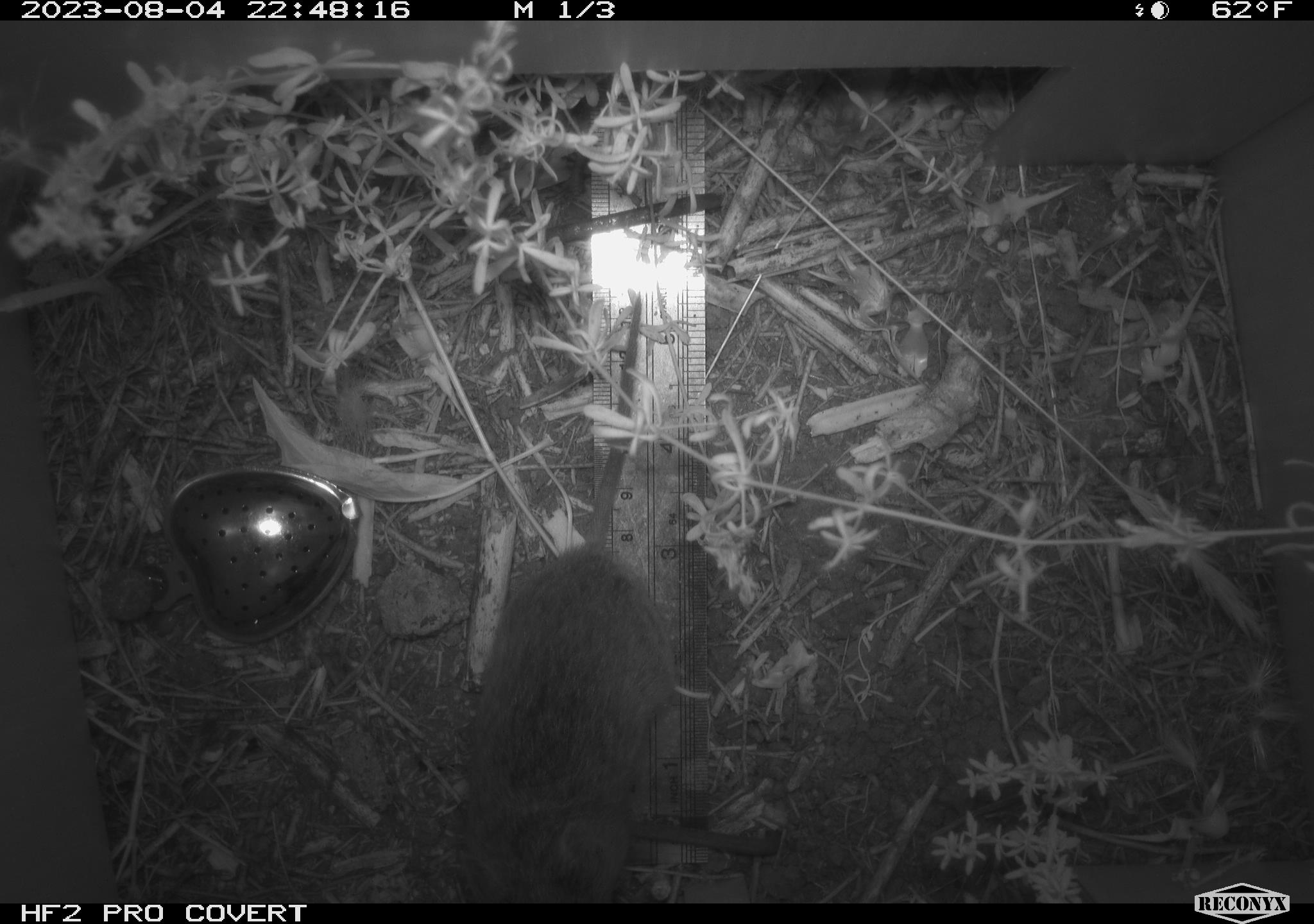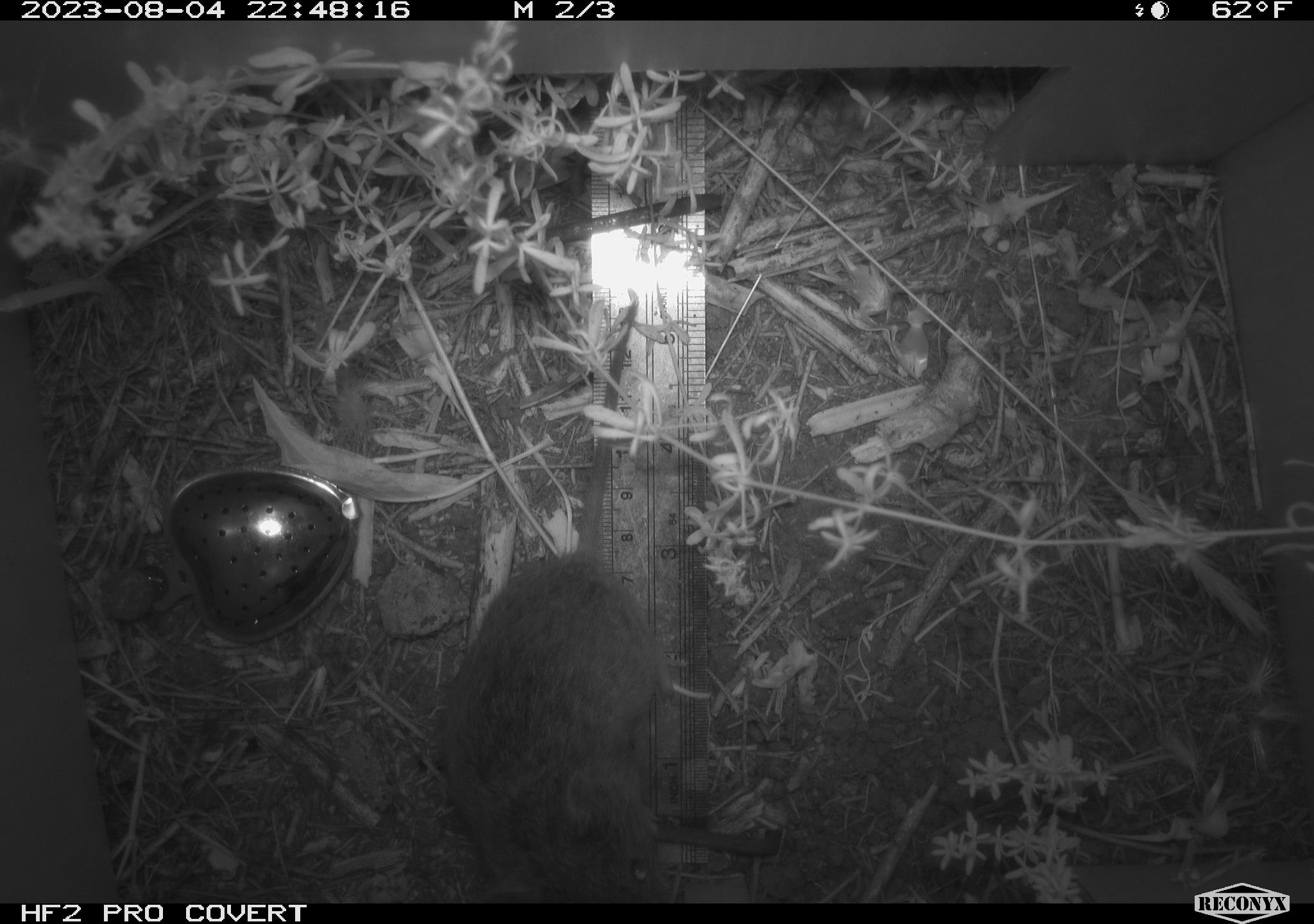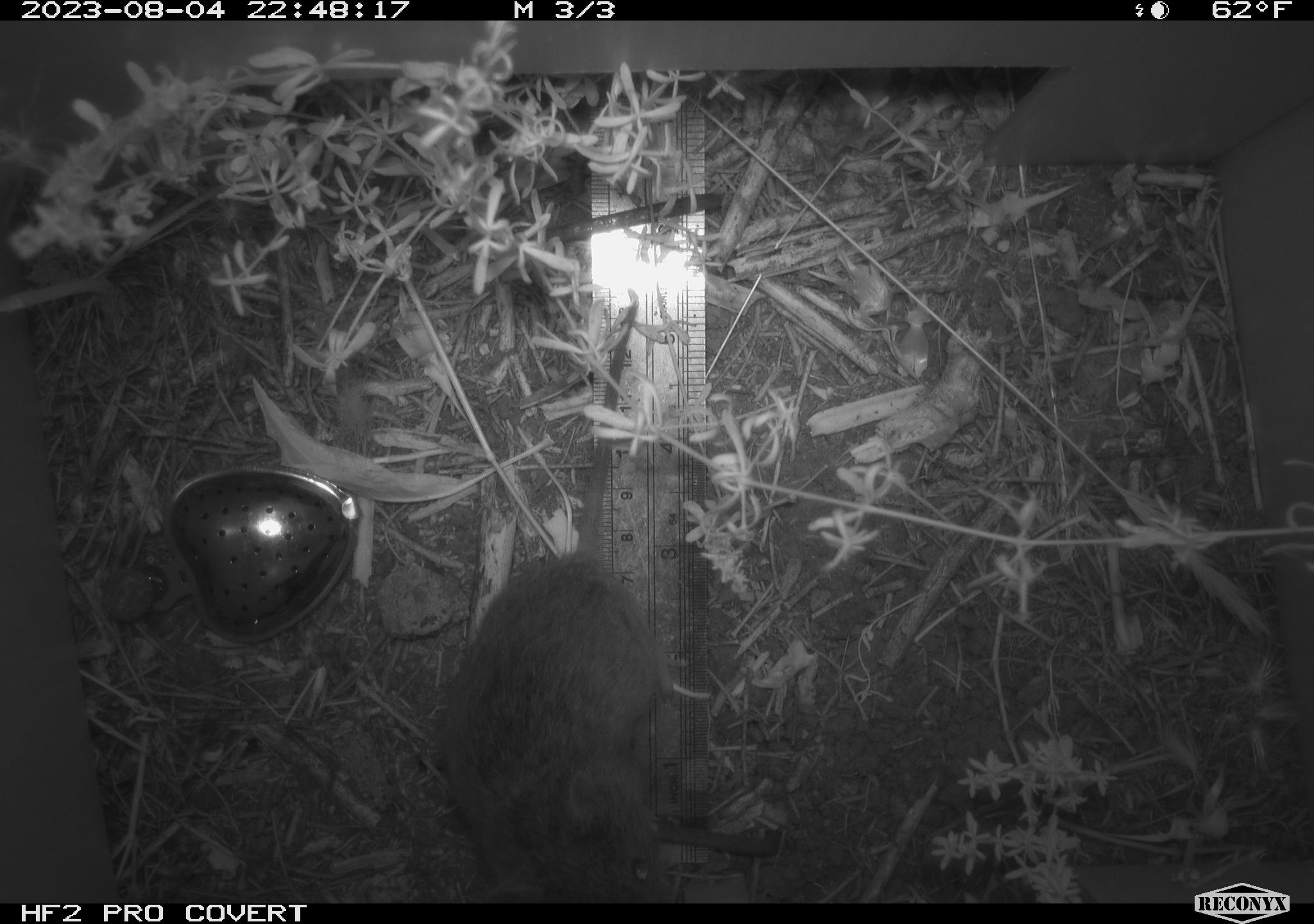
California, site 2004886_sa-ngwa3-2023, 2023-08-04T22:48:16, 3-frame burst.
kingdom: Animalia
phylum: Chordata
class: Mammalia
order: Rodentia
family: Cricetidae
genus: Microtus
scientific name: Microtus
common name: meadow vole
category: microtus species